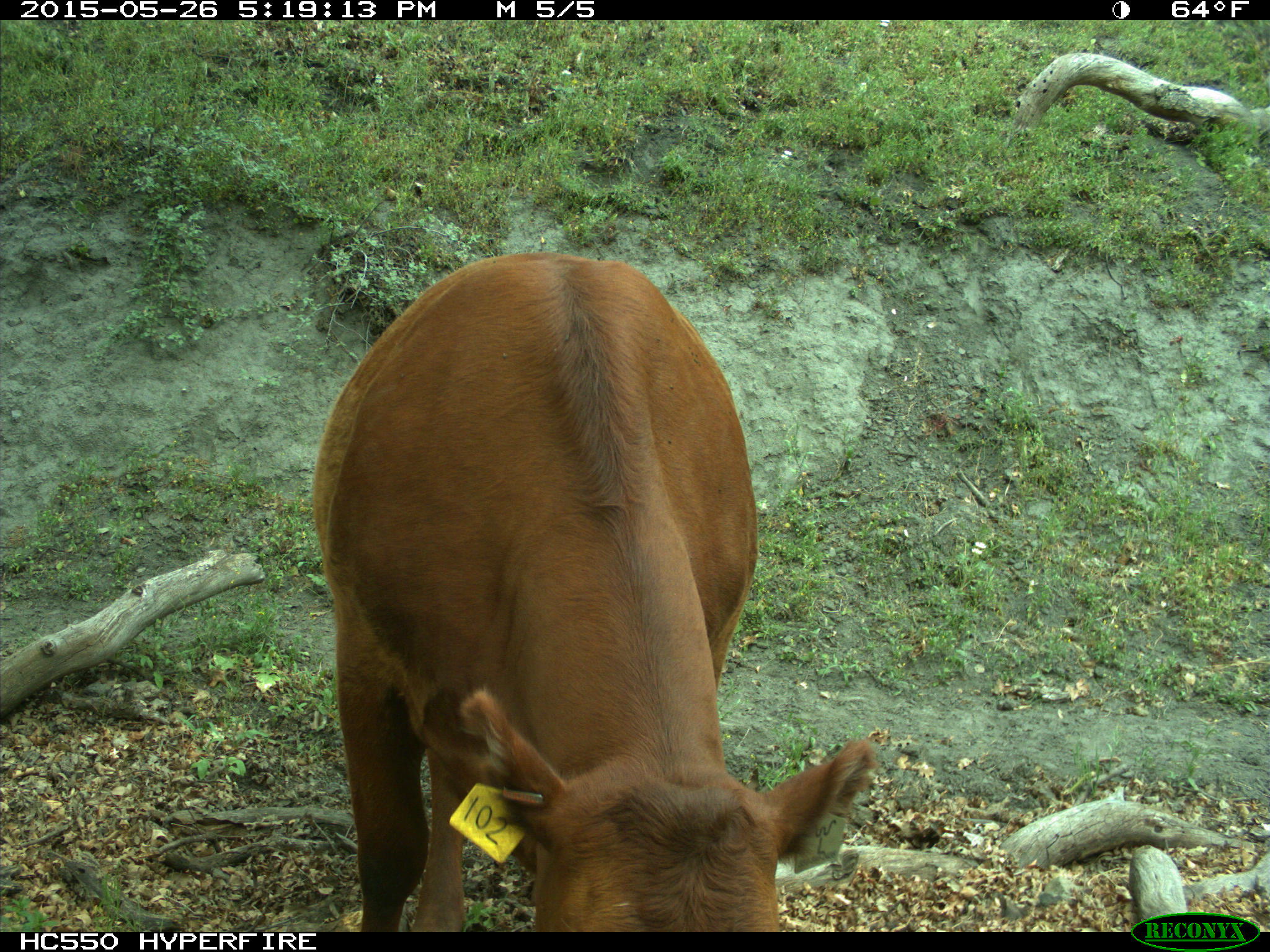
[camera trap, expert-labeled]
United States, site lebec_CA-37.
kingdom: Animalia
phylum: Chordata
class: Mammalia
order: Artiodactyla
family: Bovidae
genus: Bos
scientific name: Bos taurus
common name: domestic cow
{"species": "Bos taurus (domestic cow)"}